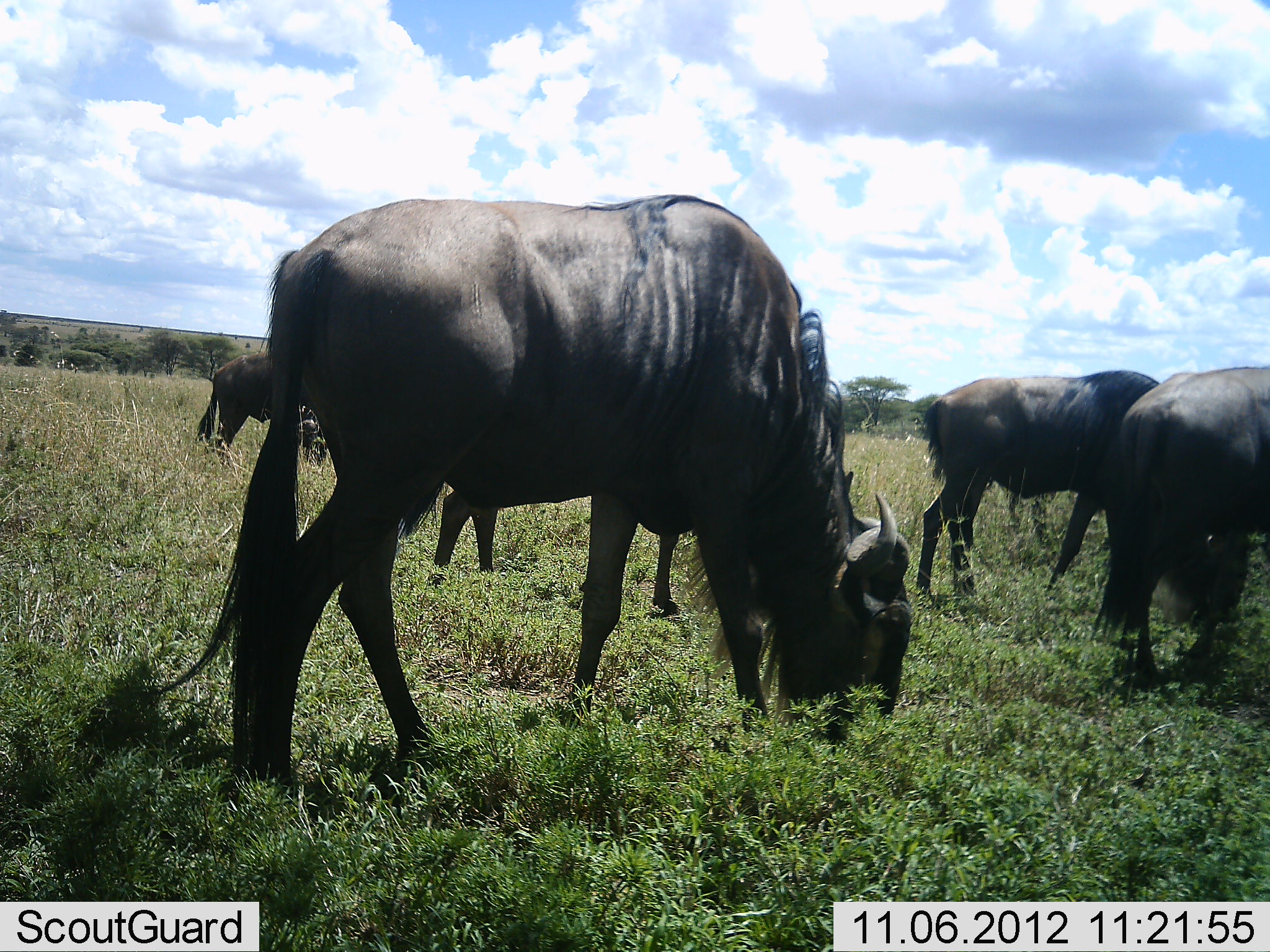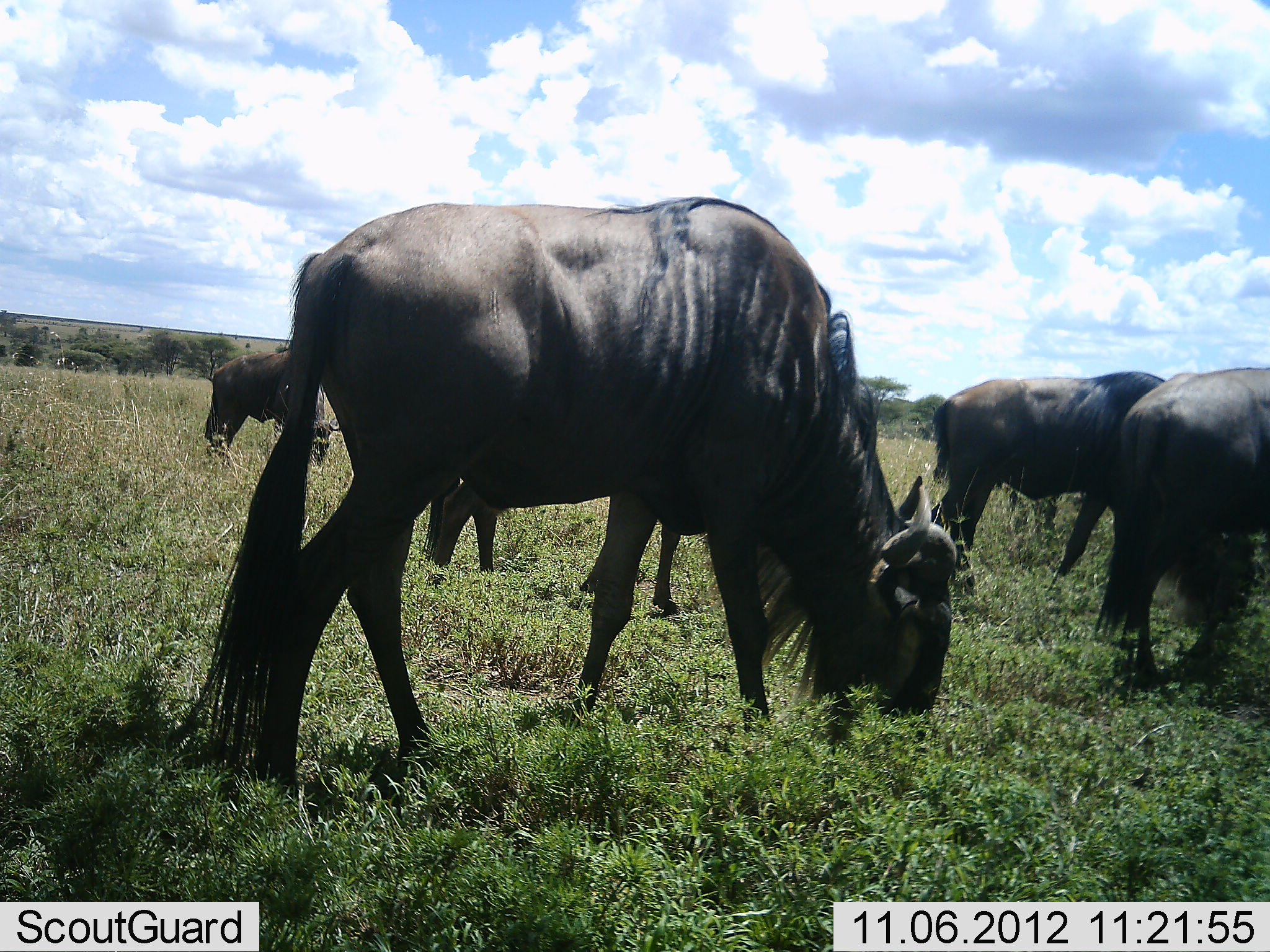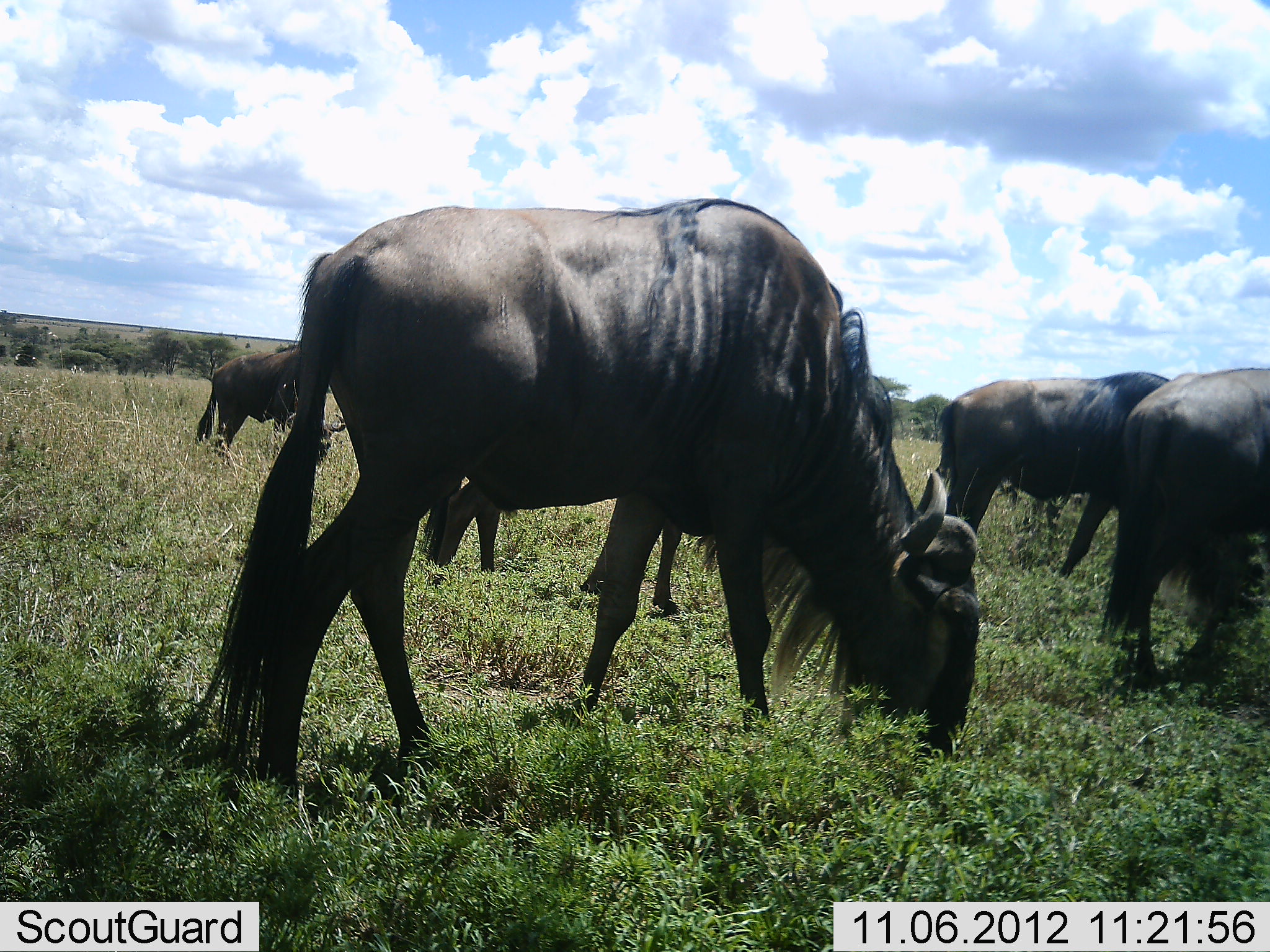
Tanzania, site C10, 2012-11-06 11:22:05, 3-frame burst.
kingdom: Animalia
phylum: Chordata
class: Mammalia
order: Artiodactyla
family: Bovidae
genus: Connochaetes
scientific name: Connochaetes taurinus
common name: blue wildebeest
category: wildebeest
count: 5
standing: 30%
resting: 0%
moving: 20%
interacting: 0%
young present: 0%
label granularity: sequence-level